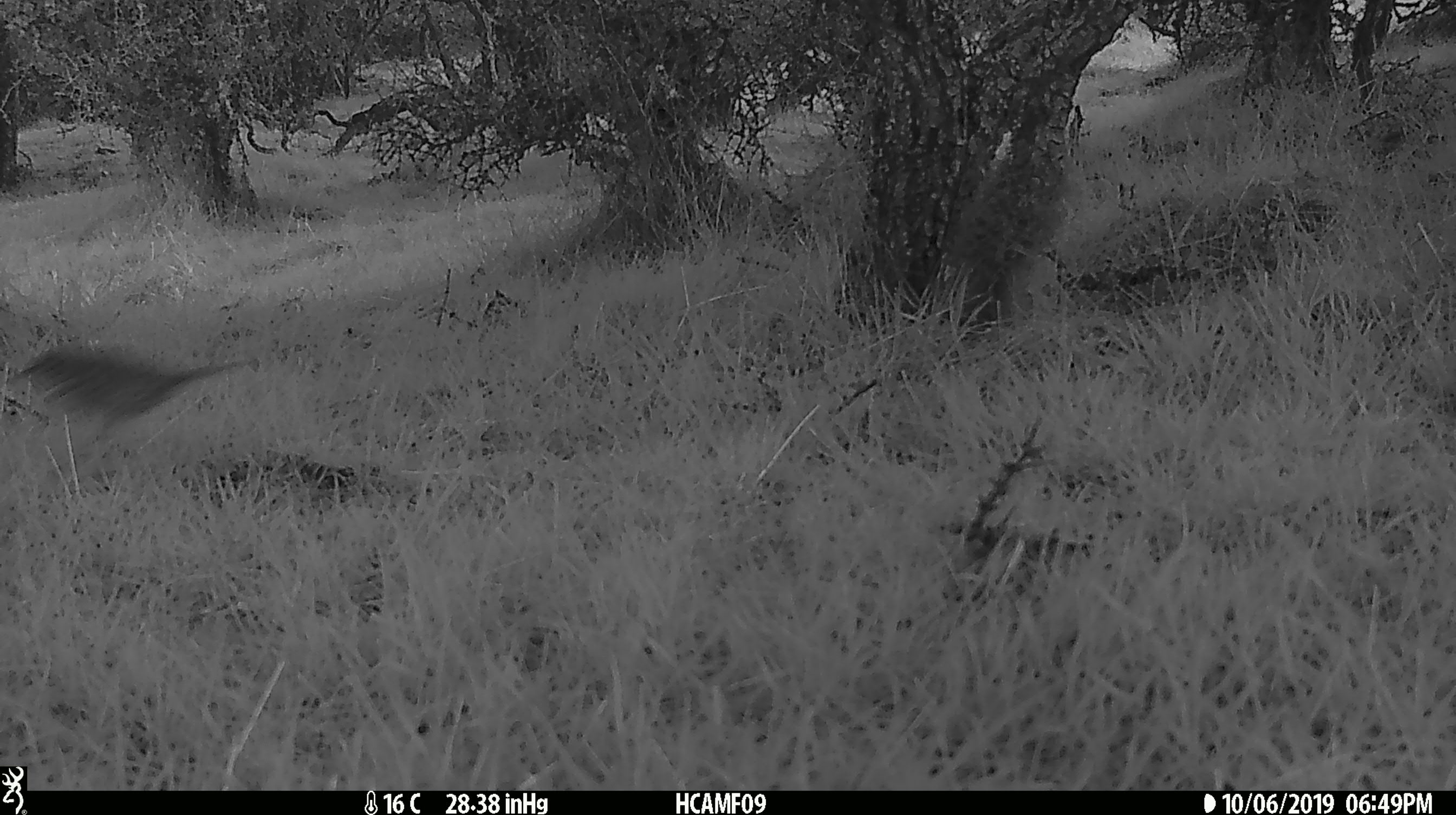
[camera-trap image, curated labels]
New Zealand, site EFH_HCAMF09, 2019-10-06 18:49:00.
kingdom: Animalia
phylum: Chordata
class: Aves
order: Passeriformes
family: Turdidae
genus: Turdus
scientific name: Turdus philomelos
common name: song thrush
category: thrush